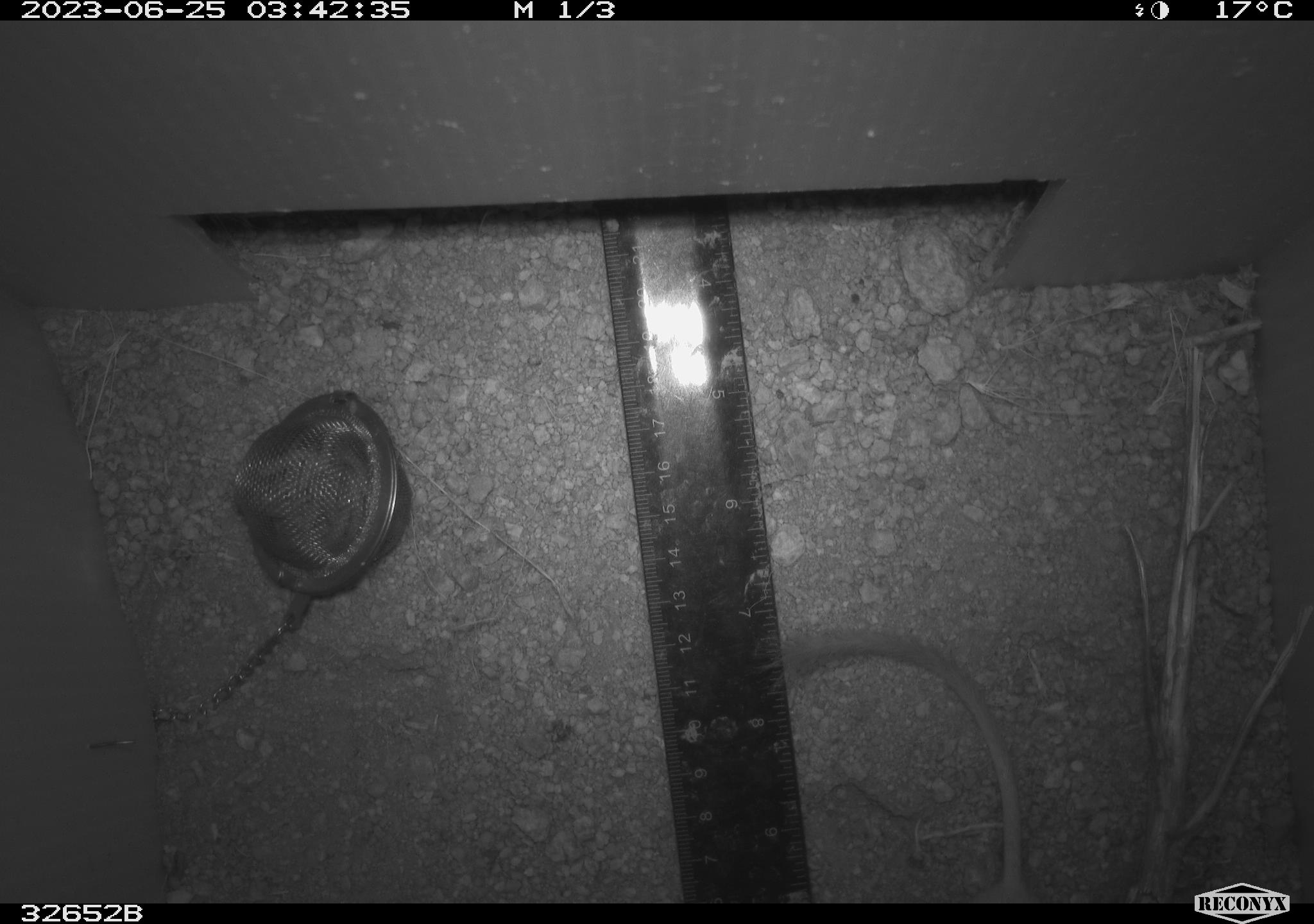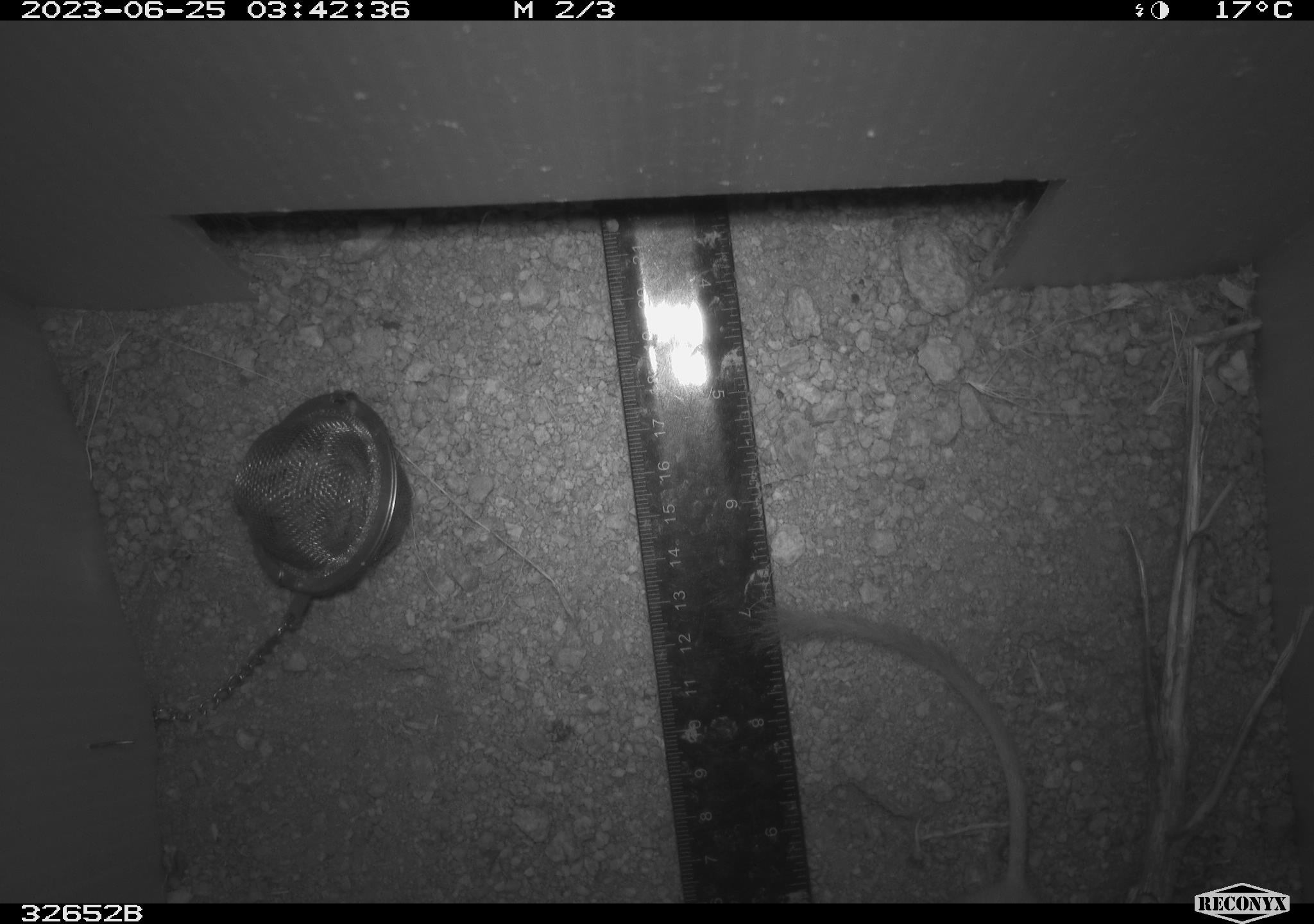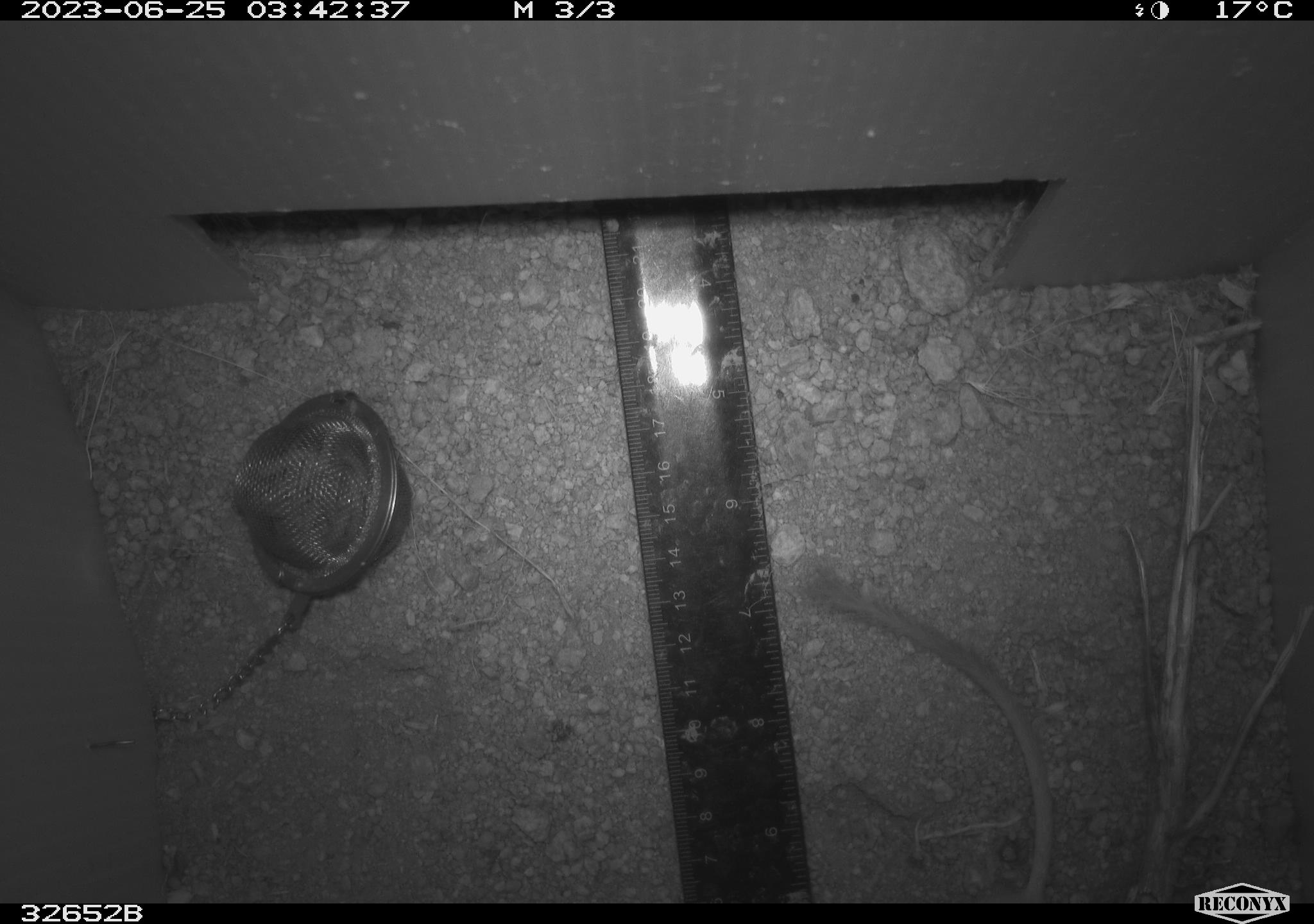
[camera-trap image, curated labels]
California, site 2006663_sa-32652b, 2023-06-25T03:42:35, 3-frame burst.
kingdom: Animalia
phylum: Chordata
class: Mammalia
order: Rodentia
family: Heteromyidae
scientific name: Heteromyidae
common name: kangaroo rats and pocket mice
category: heteromyidae family